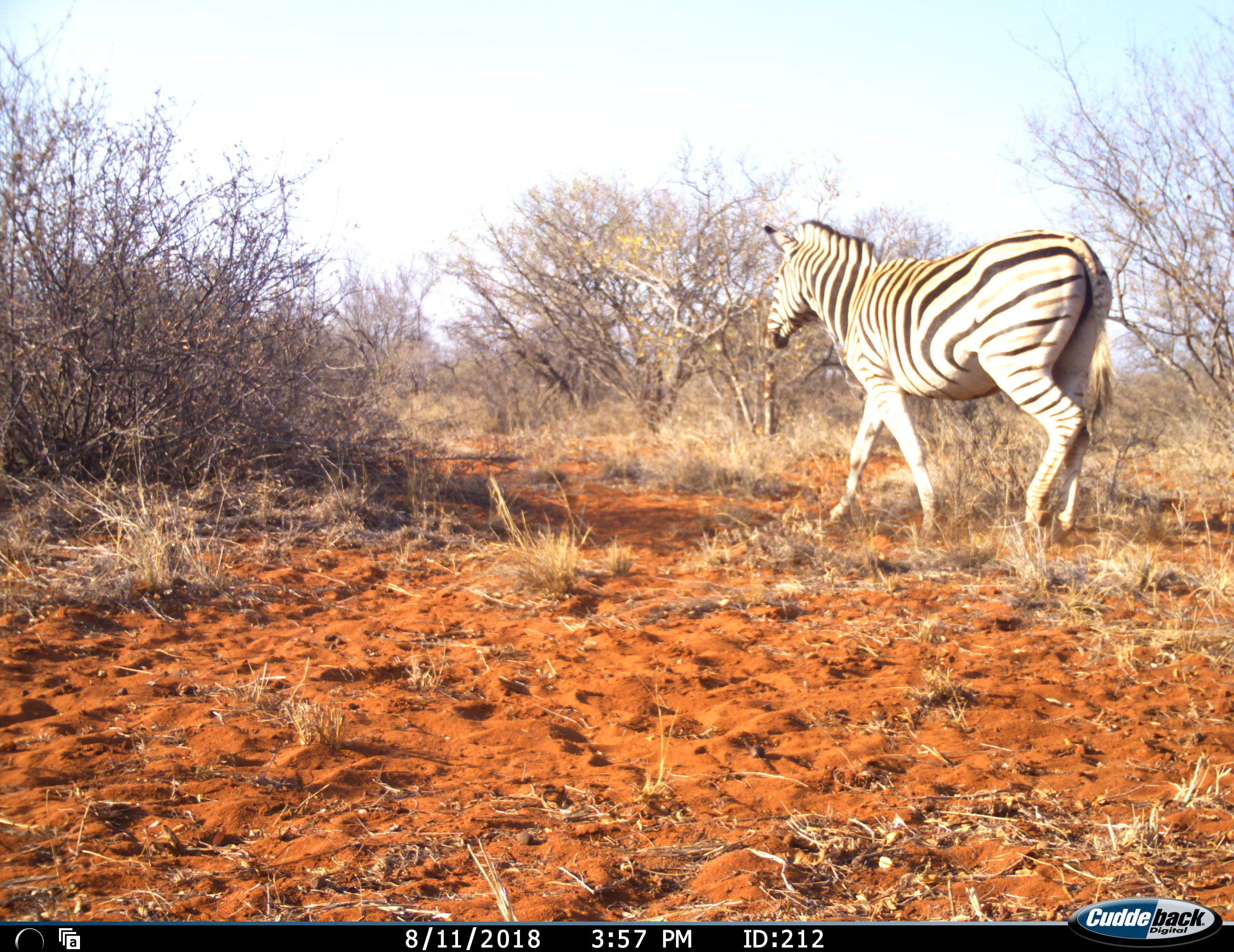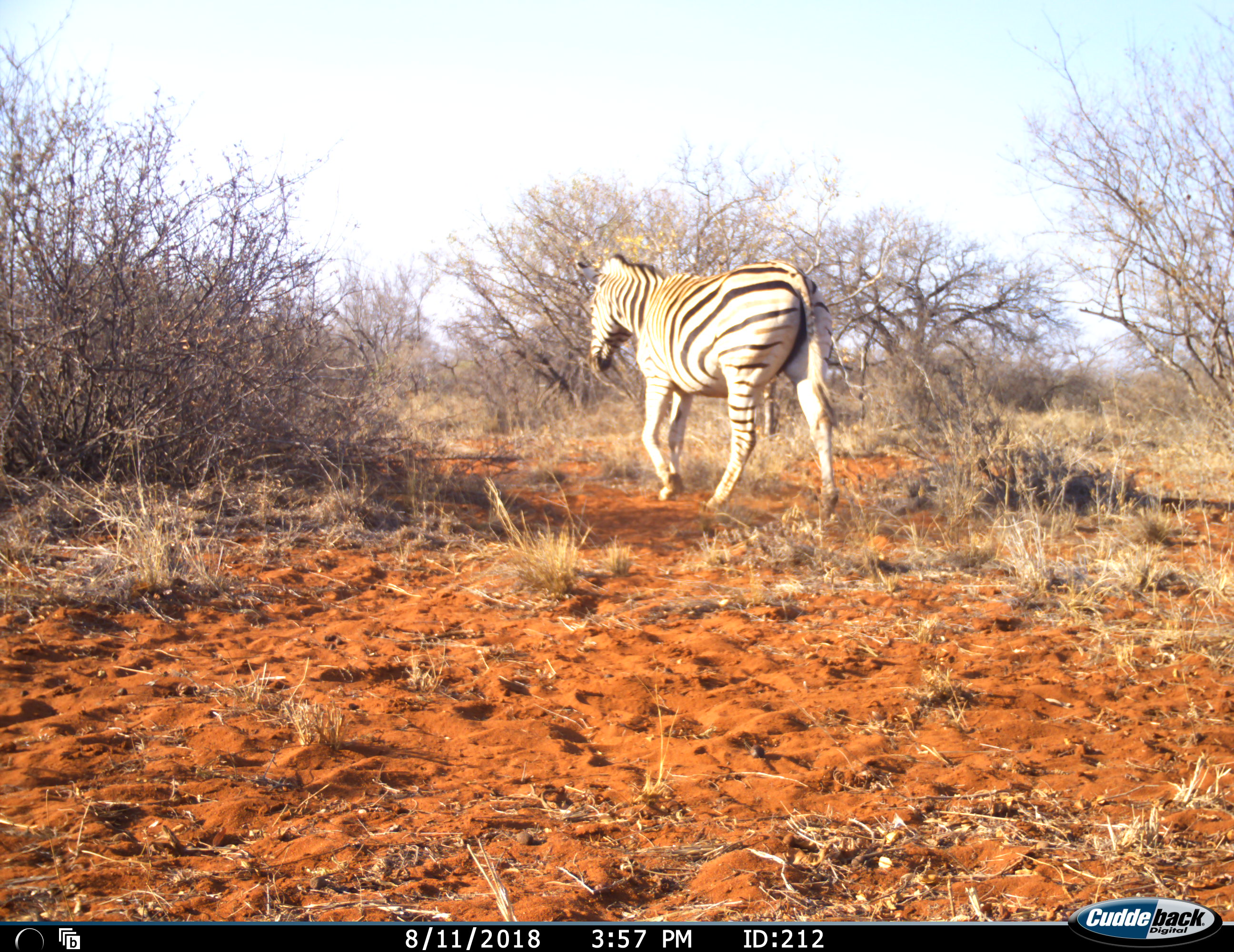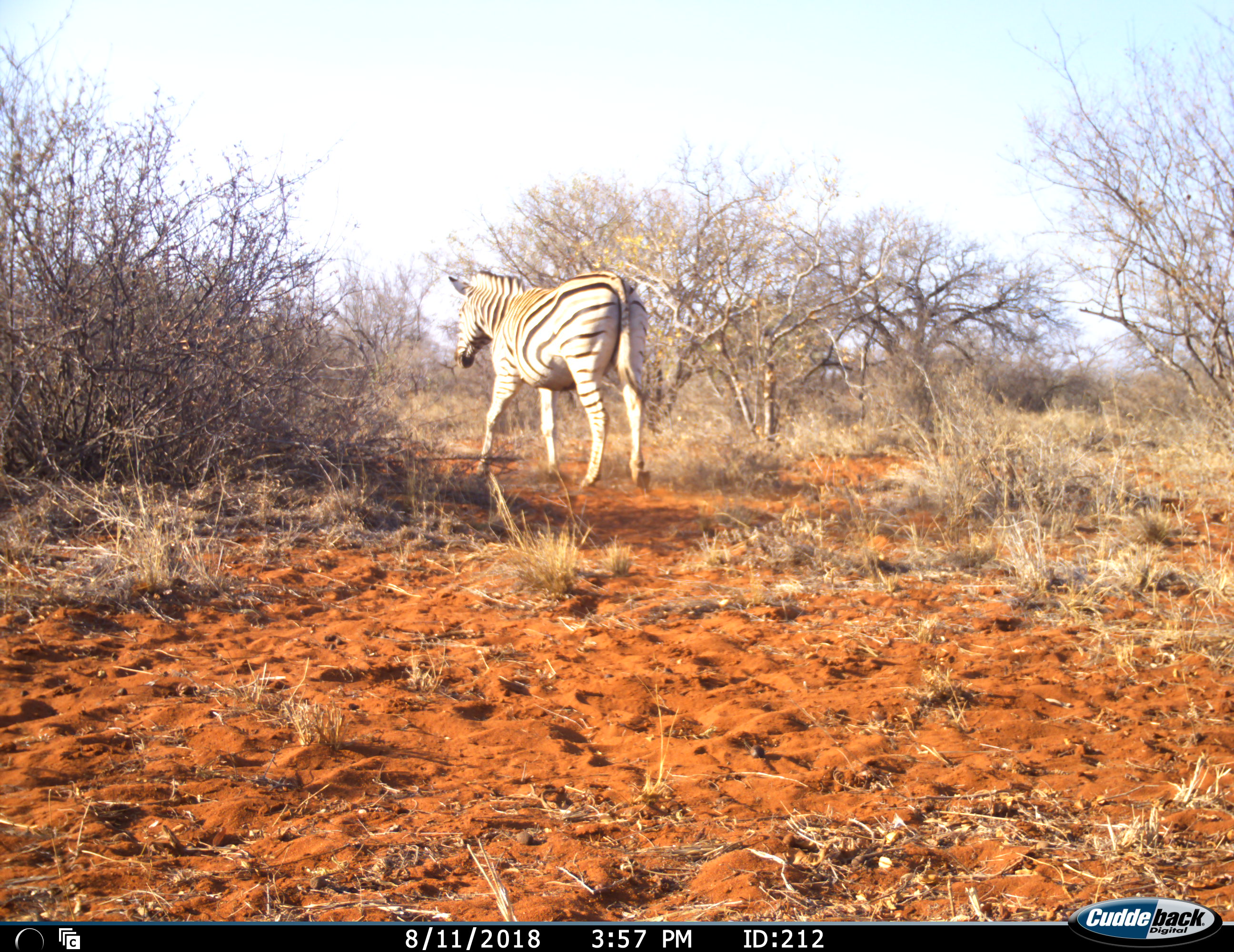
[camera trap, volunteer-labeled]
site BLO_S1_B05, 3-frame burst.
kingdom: Animalia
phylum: Chordata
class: Mammalia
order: Perissodactyla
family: Equidae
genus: Equus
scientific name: Equus quagga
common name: plains zebra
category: zebraplains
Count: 1.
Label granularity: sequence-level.